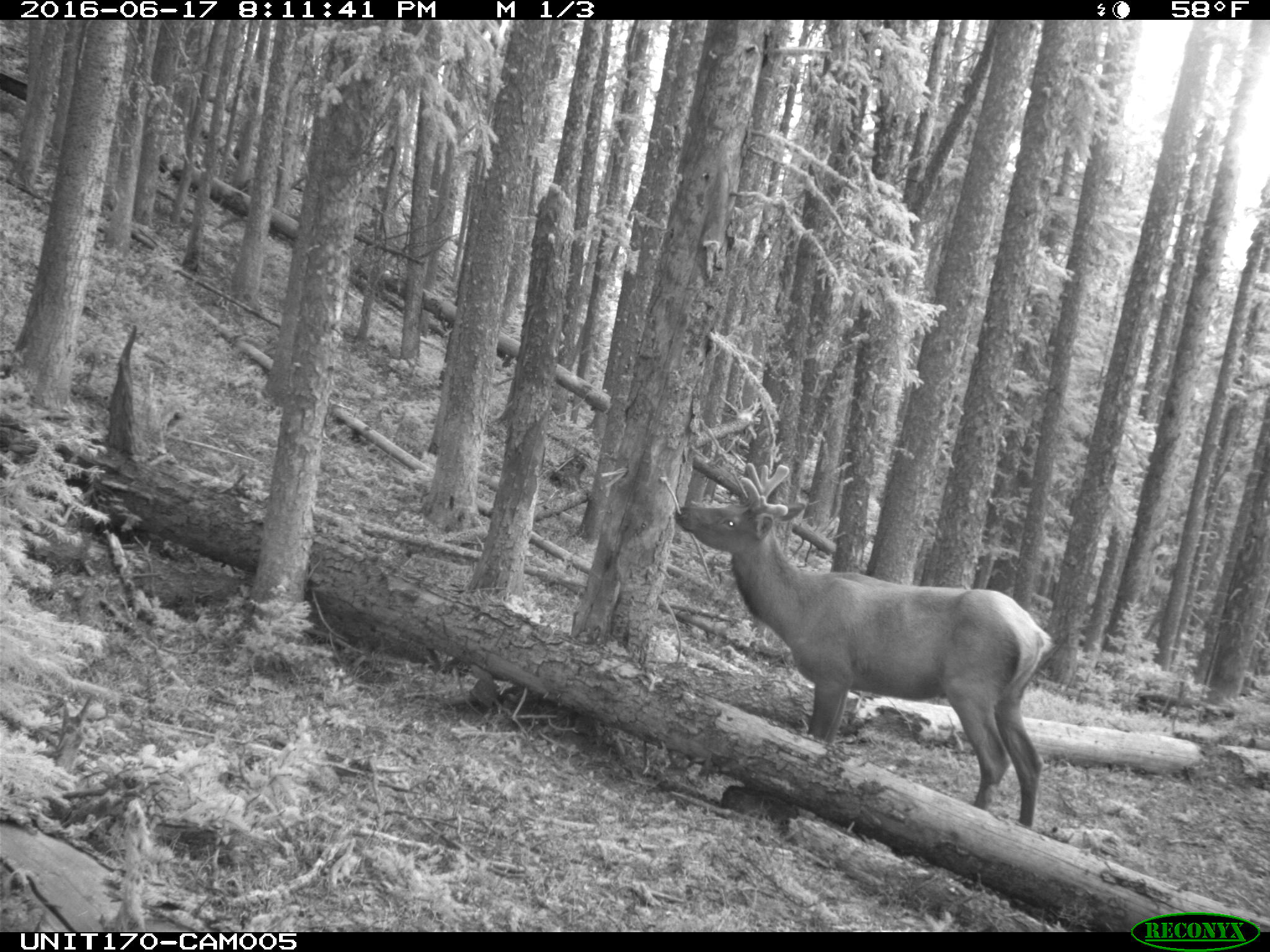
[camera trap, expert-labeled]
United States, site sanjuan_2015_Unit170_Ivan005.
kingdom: Animalia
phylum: Chordata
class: Mammalia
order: Artiodactyla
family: Cervidae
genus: Cervus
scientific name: Cervus elaphus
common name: red deer